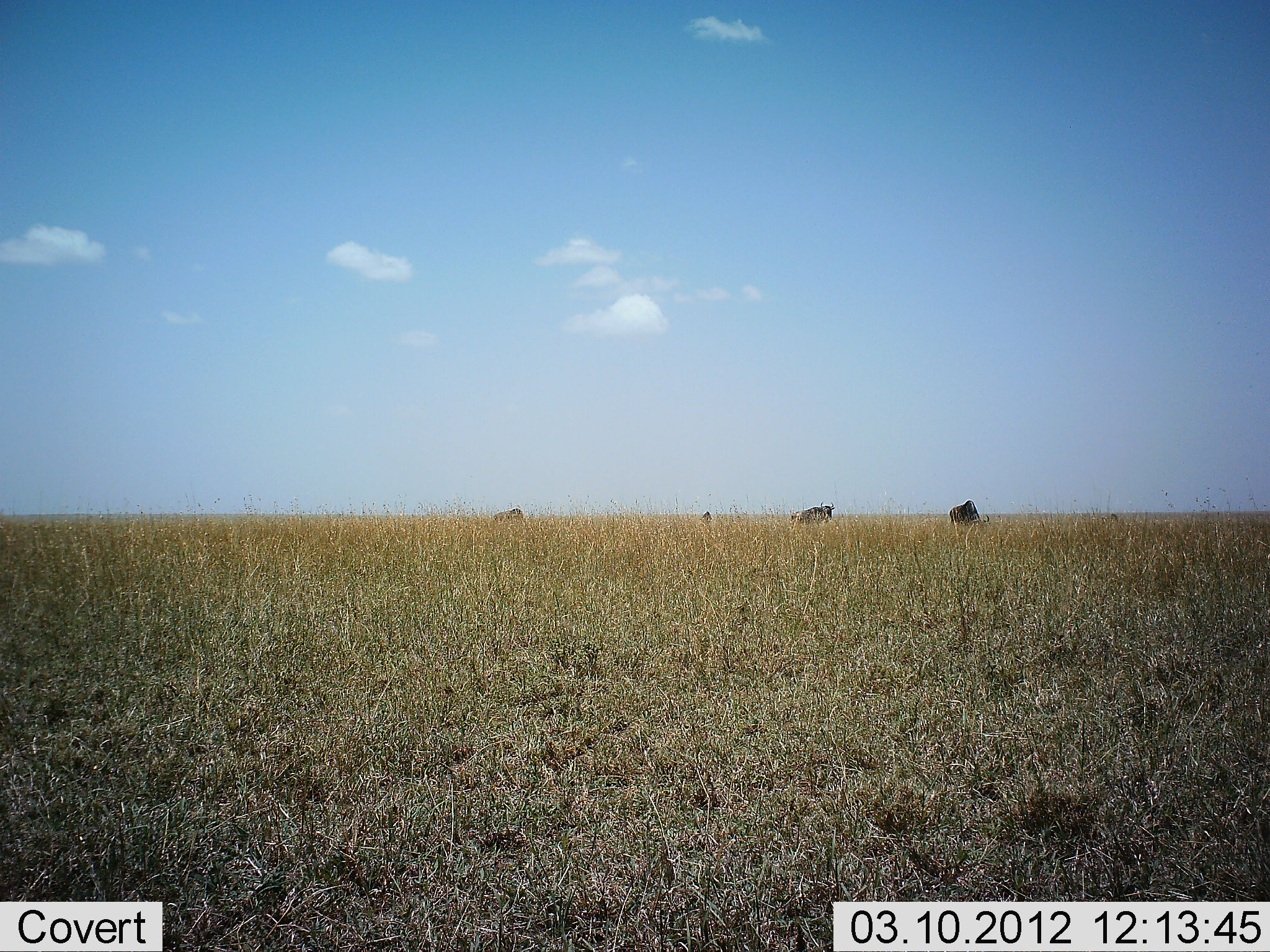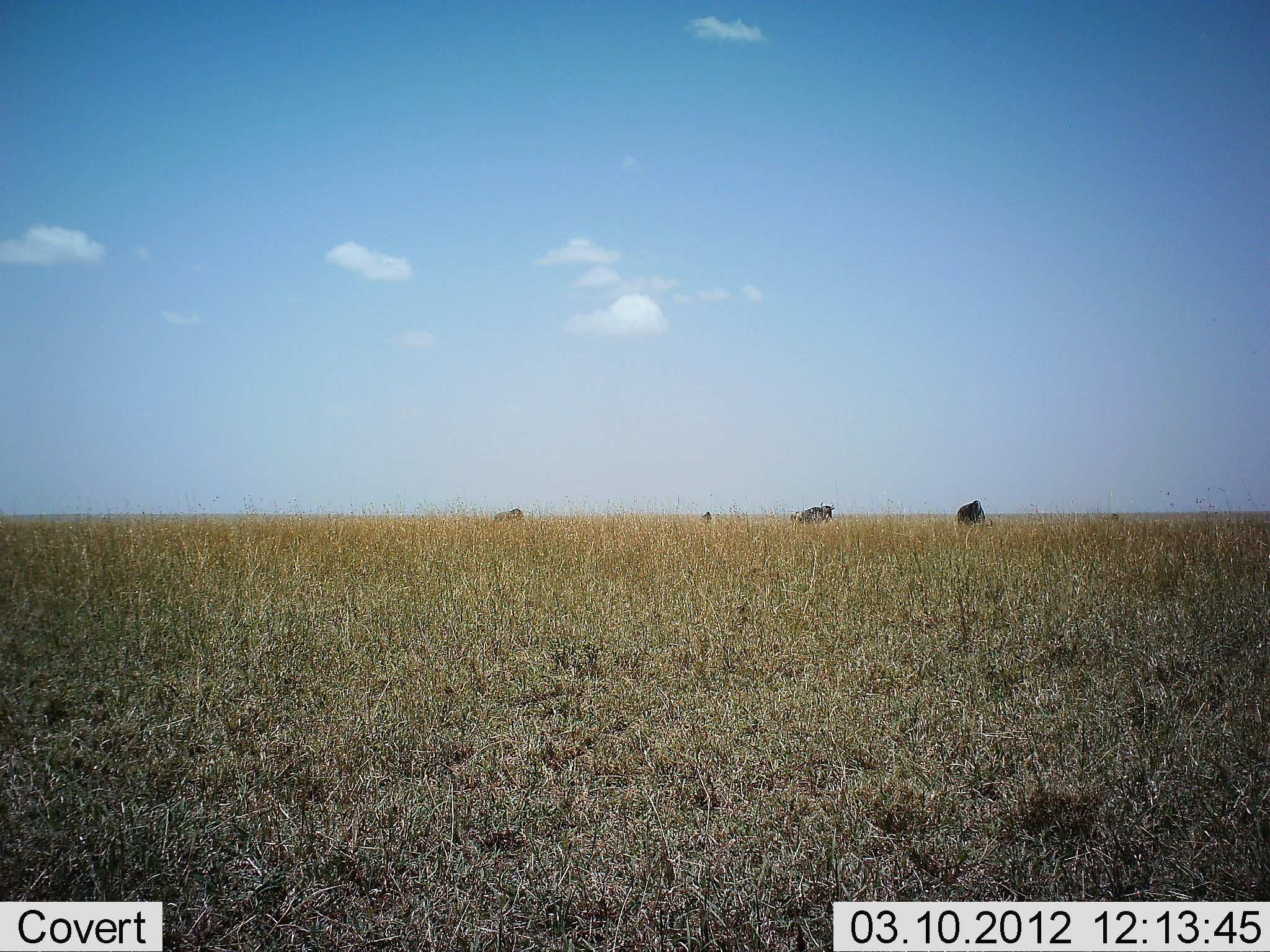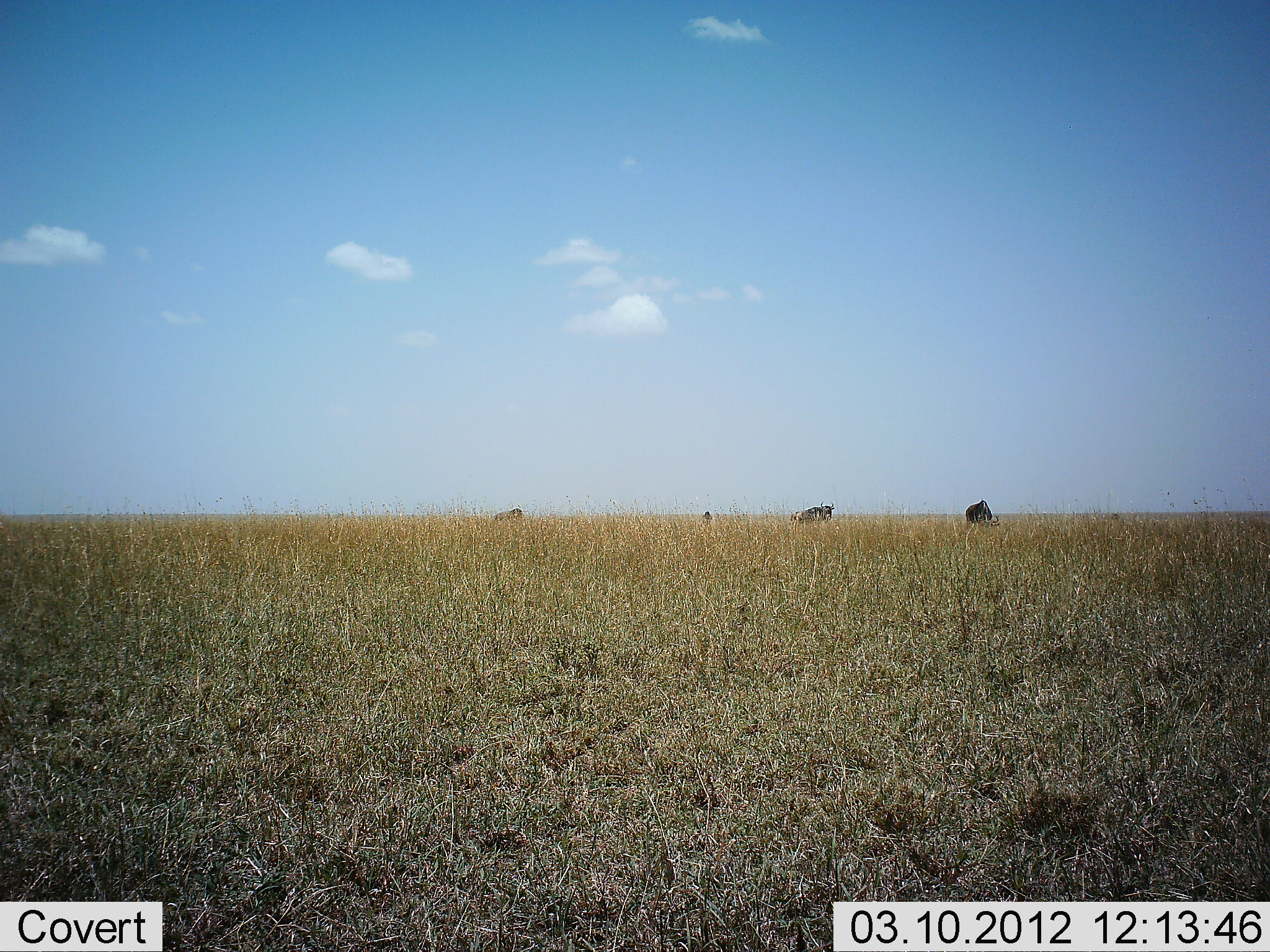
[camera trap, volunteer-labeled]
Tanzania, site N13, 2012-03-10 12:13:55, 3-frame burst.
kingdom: Animalia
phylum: Chordata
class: Mammalia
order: Artiodactyla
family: Bovidae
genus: Connochaetes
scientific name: Connochaetes taurinus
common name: blue wildebeest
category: wildebeest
Wildebeest (blue wildebeest) (Connochaetes taurinus), count 4. Behavior (volunteer vote fractions): standing 40%, resting 0%, moving 20%, interacting 0%. Young present (vote fraction): 5%. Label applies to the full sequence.